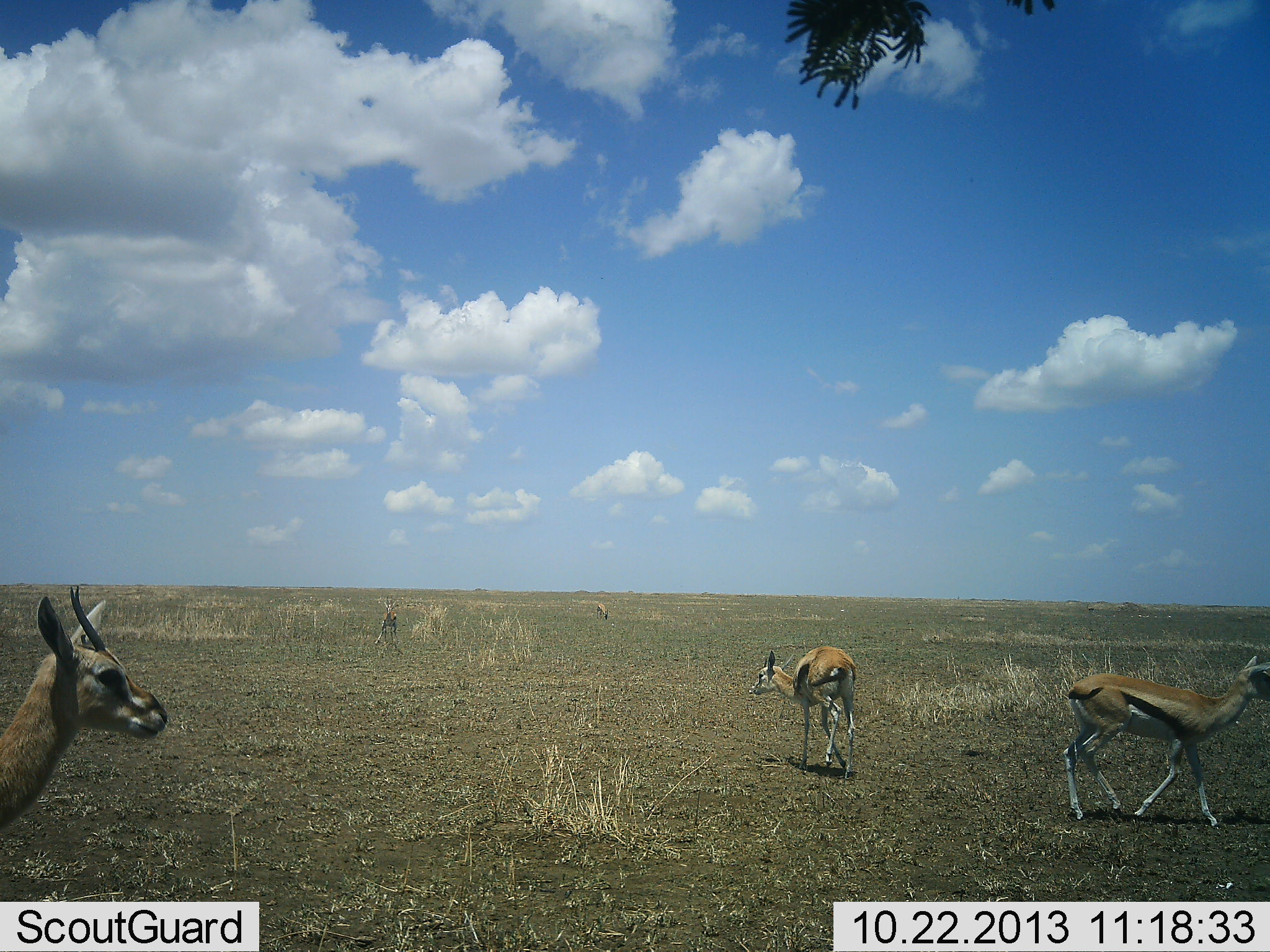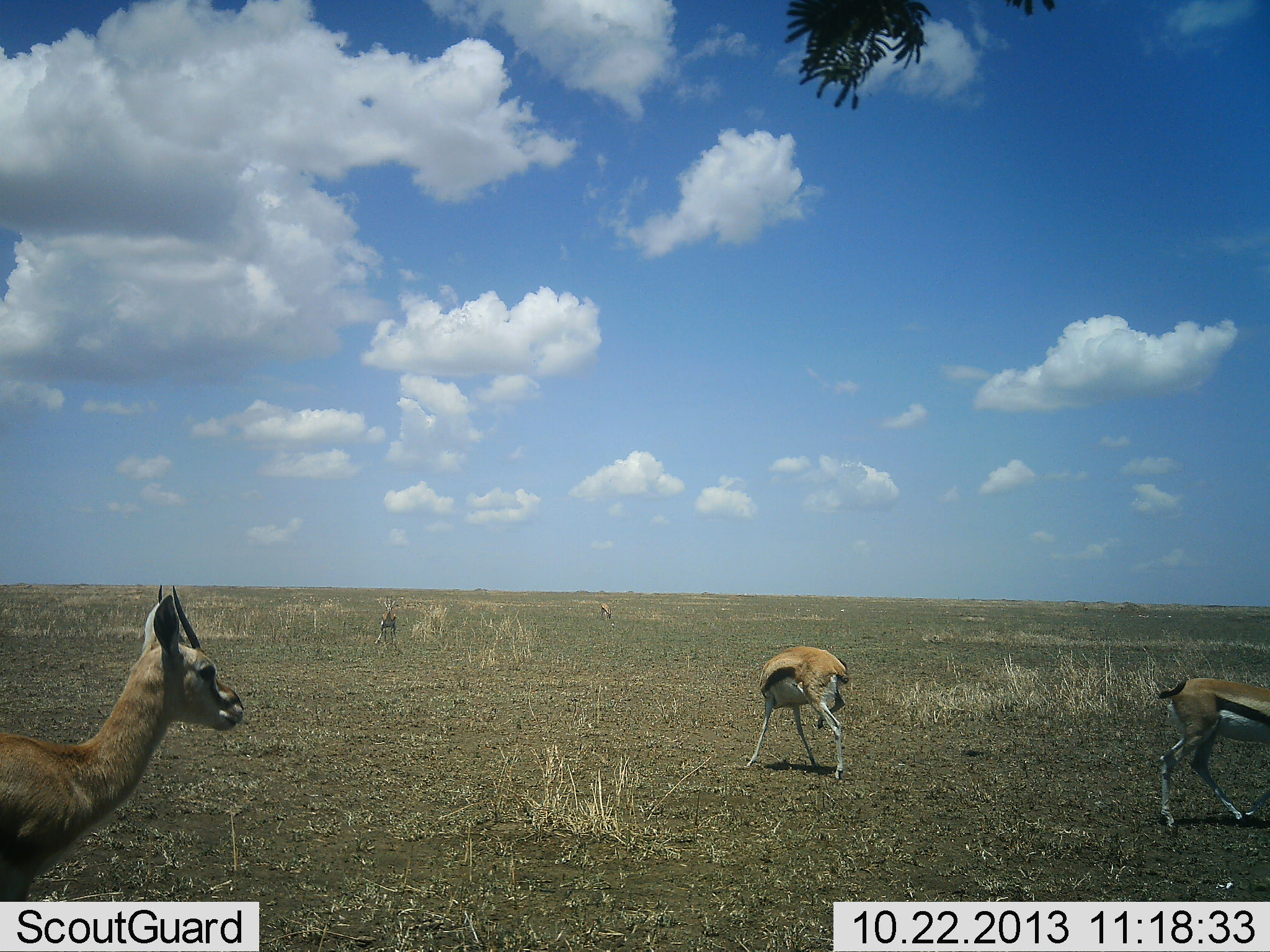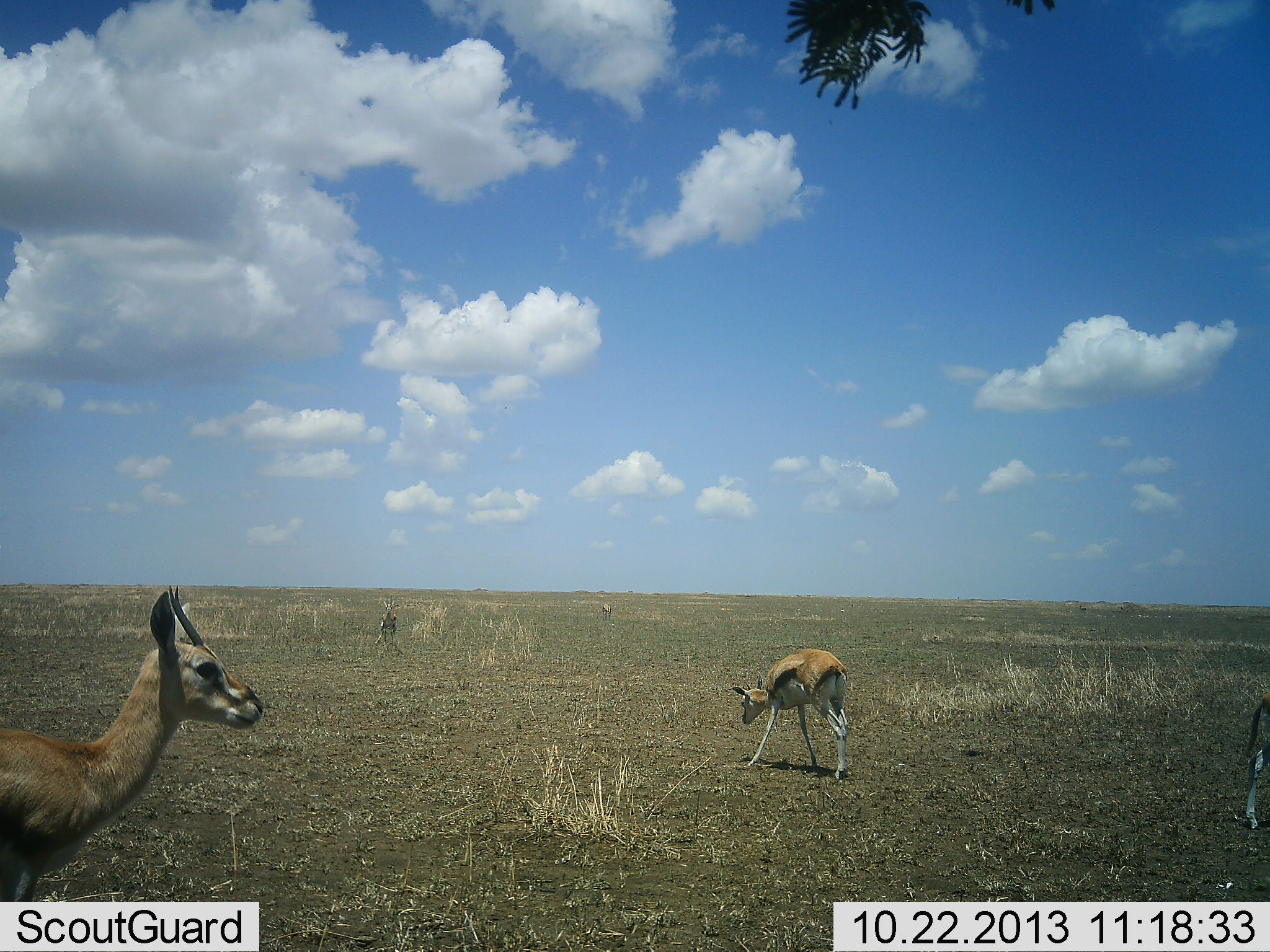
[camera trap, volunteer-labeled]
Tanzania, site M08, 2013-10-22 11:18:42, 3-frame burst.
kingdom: Animalia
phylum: Chordata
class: Mammalia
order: Artiodactyla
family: Bovidae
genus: Eudorcas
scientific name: Eudorcas thomsonii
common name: thomson's gazelle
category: gazellethomsons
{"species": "gazellethomsons (thomson's gazelle) (Eudorcas thomsonii)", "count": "5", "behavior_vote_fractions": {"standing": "90%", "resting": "0%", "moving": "60%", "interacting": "0%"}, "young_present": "0%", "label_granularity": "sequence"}